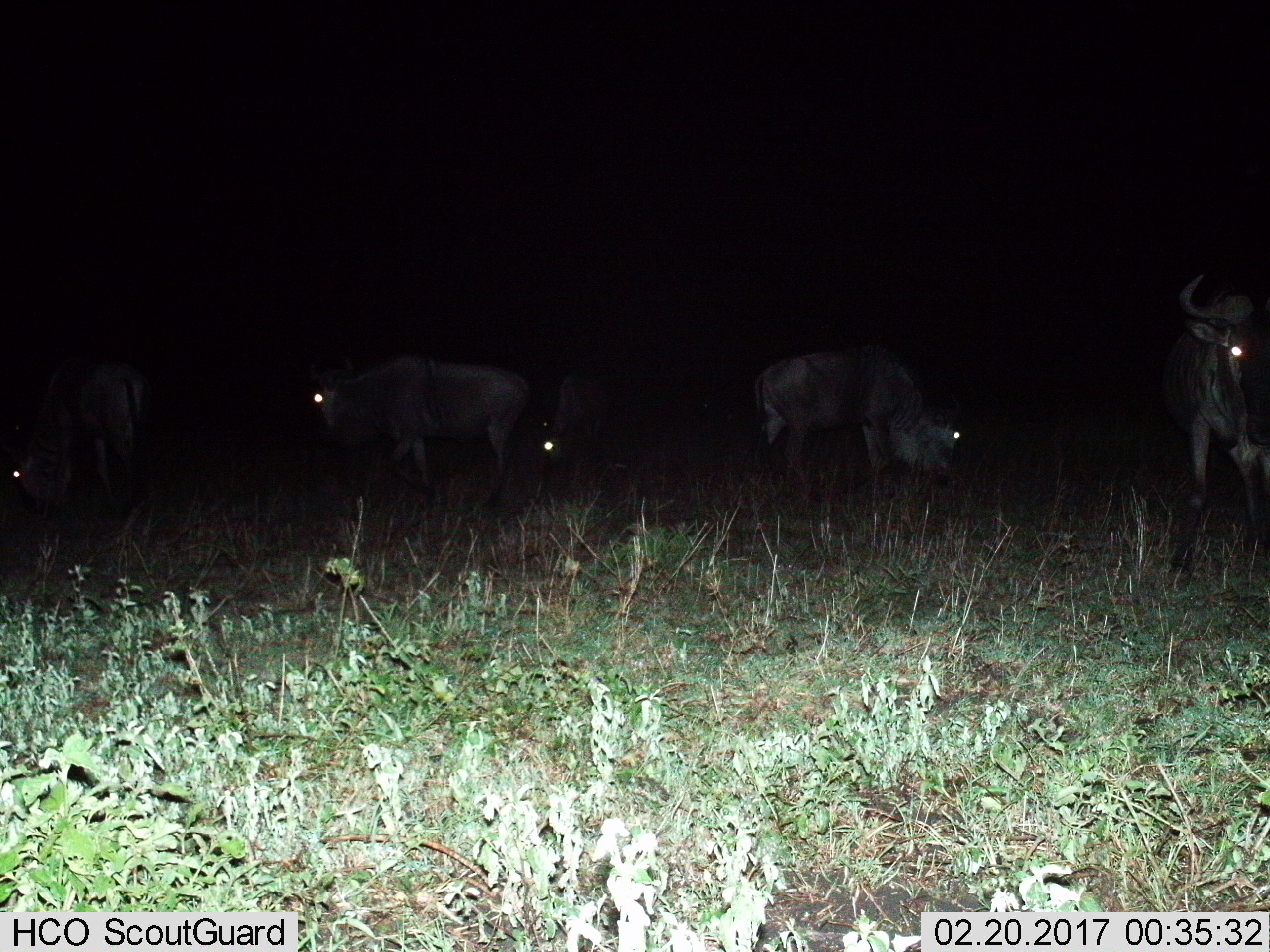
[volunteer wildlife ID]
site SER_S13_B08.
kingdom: Animalia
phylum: Chordata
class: Mammalia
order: Artiodactyla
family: Bovidae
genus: Connochaetes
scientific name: Connochaetes taurinus taurinus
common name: blue wildebeest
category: wildebeestblue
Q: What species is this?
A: Wildebeestblue (blue wildebeest) (Connochaetes taurinus taurinus).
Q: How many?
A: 5.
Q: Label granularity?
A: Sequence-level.